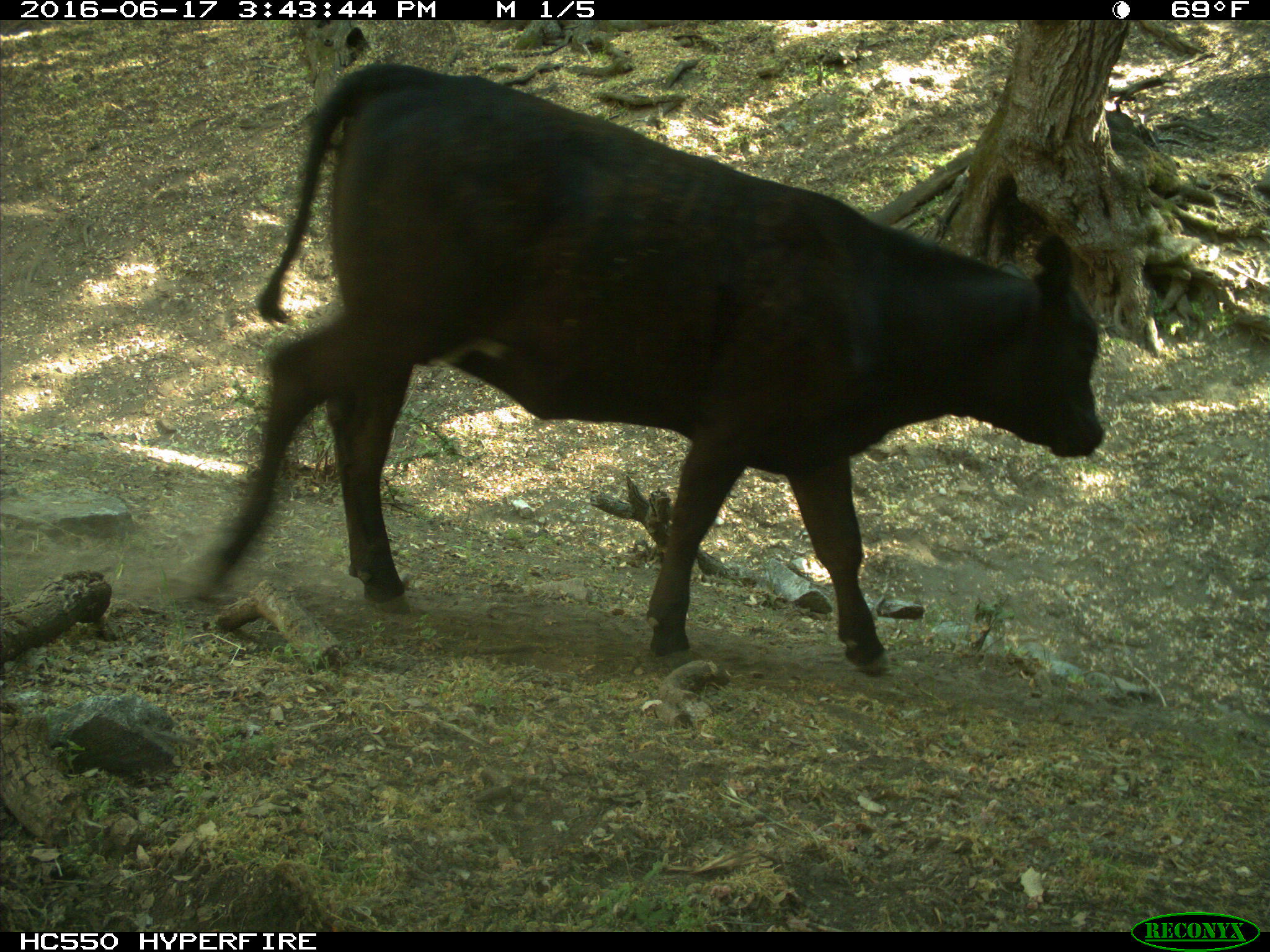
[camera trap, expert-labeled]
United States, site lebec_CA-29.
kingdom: Animalia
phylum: Chordata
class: Mammalia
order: Artiodactyla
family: Bovidae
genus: Bos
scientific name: Bos taurus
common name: domestic cow